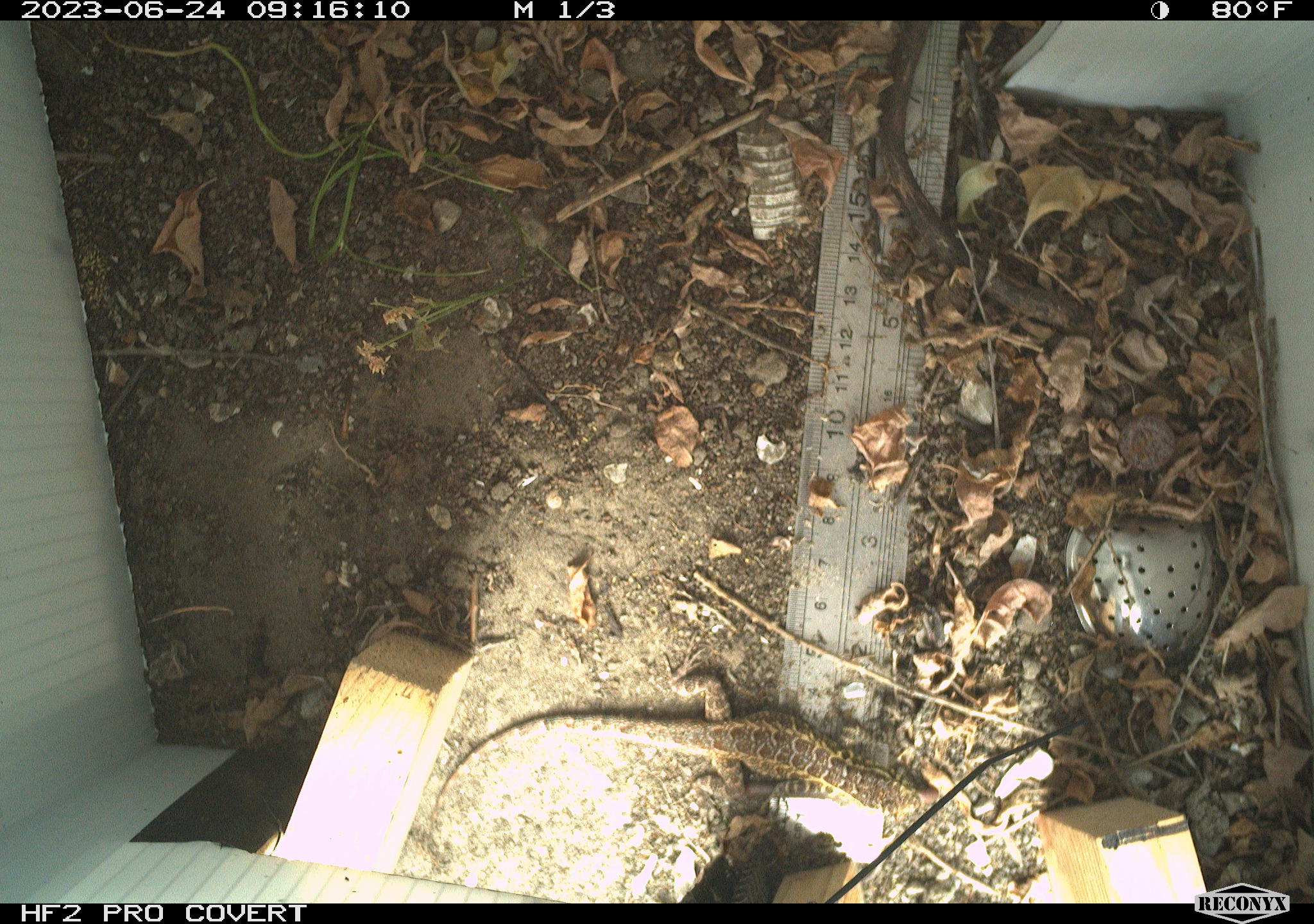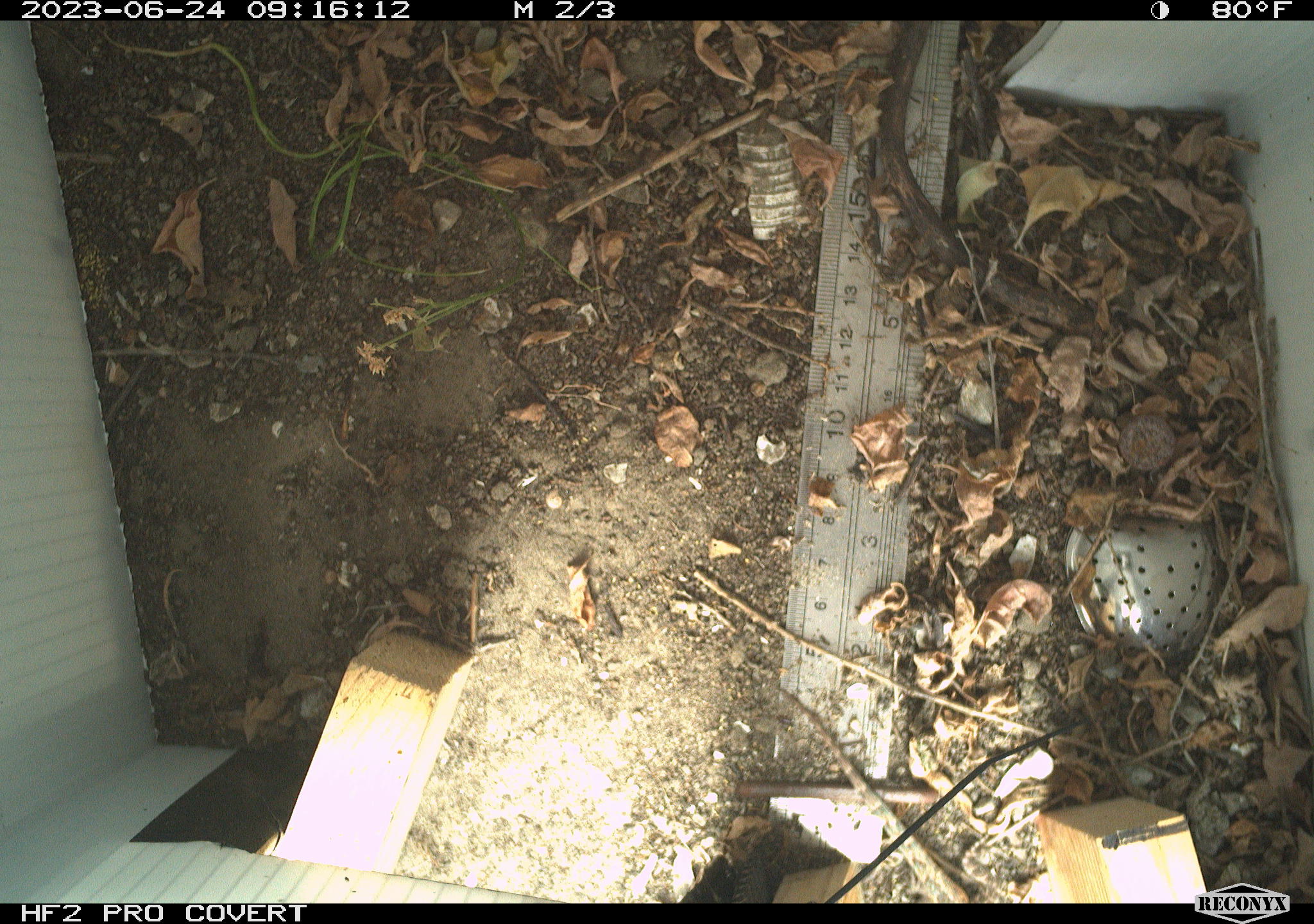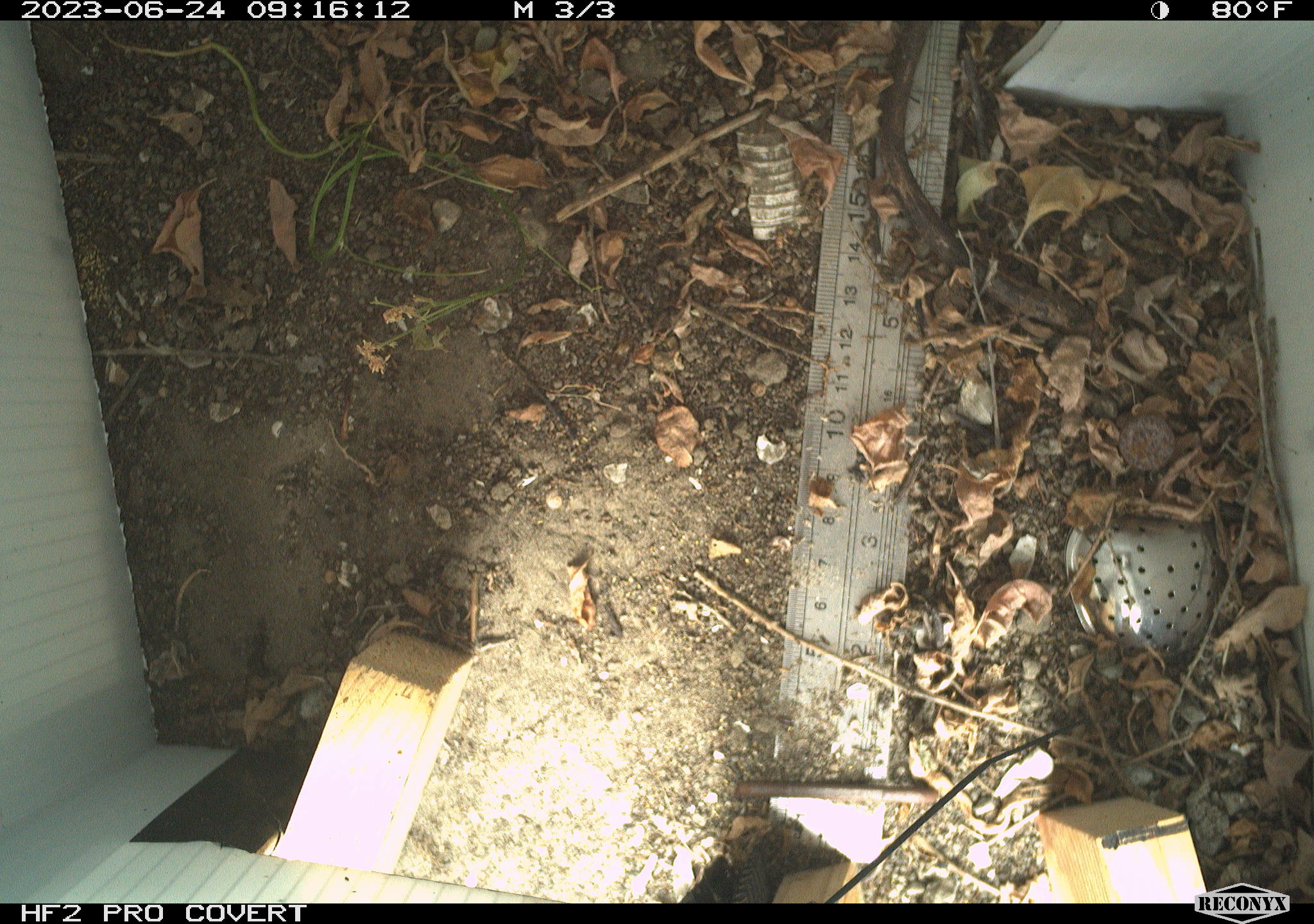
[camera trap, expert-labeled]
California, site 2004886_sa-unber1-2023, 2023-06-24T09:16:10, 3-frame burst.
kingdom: Animalia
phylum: Chordata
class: Reptilia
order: Squamata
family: Phrynosomatidae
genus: Sceloporus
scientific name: Sceloporus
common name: spiny lizards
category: sceloporus species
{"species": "sceloporus species (spiny lizards) (Sceloporus)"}